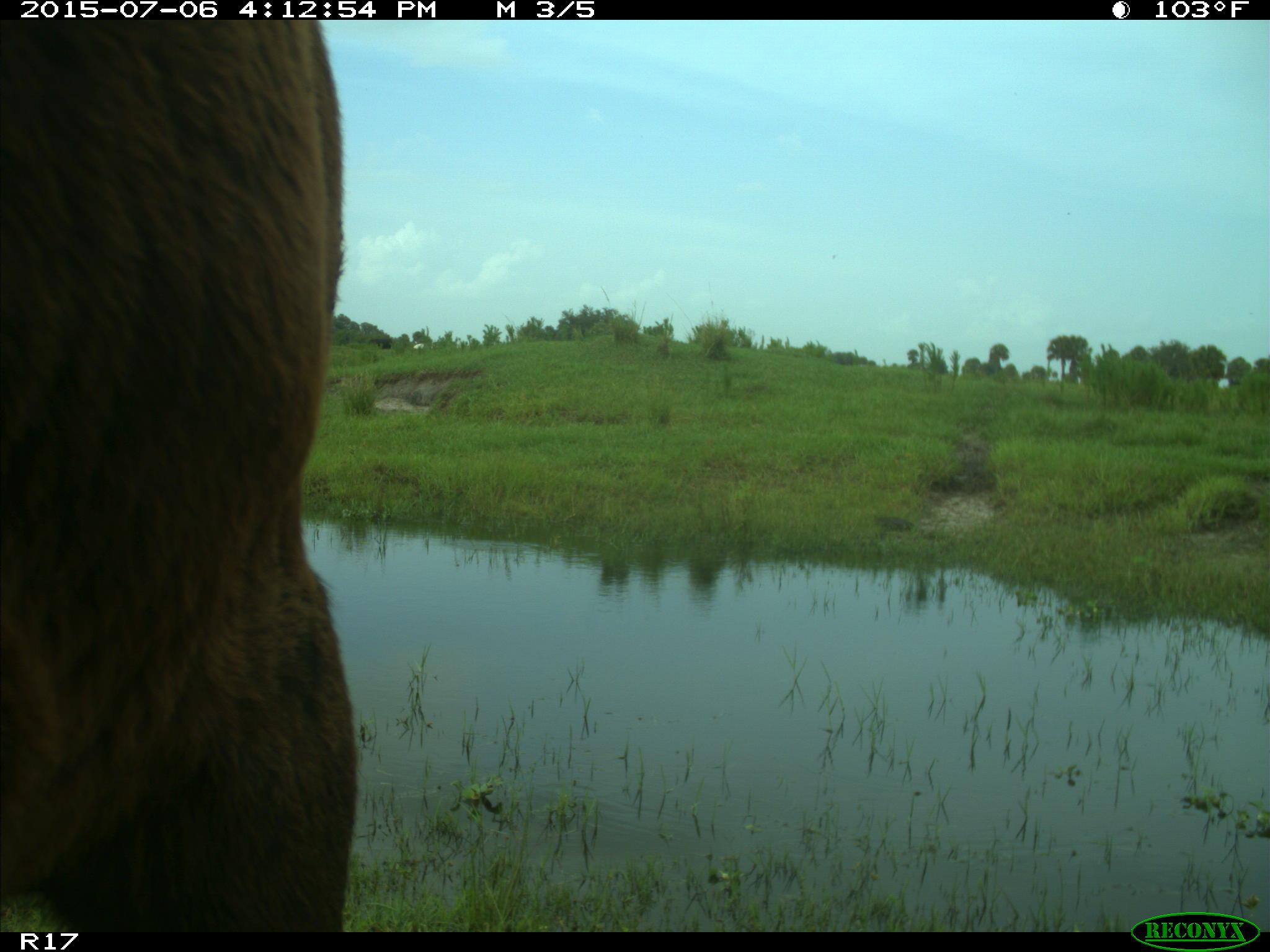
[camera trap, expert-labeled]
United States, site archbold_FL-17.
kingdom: Animalia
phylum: Chordata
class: Mammalia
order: Artiodactyla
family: Bovidae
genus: Bos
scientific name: Bos taurus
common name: domestic cow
Bos taurus (domestic cow).